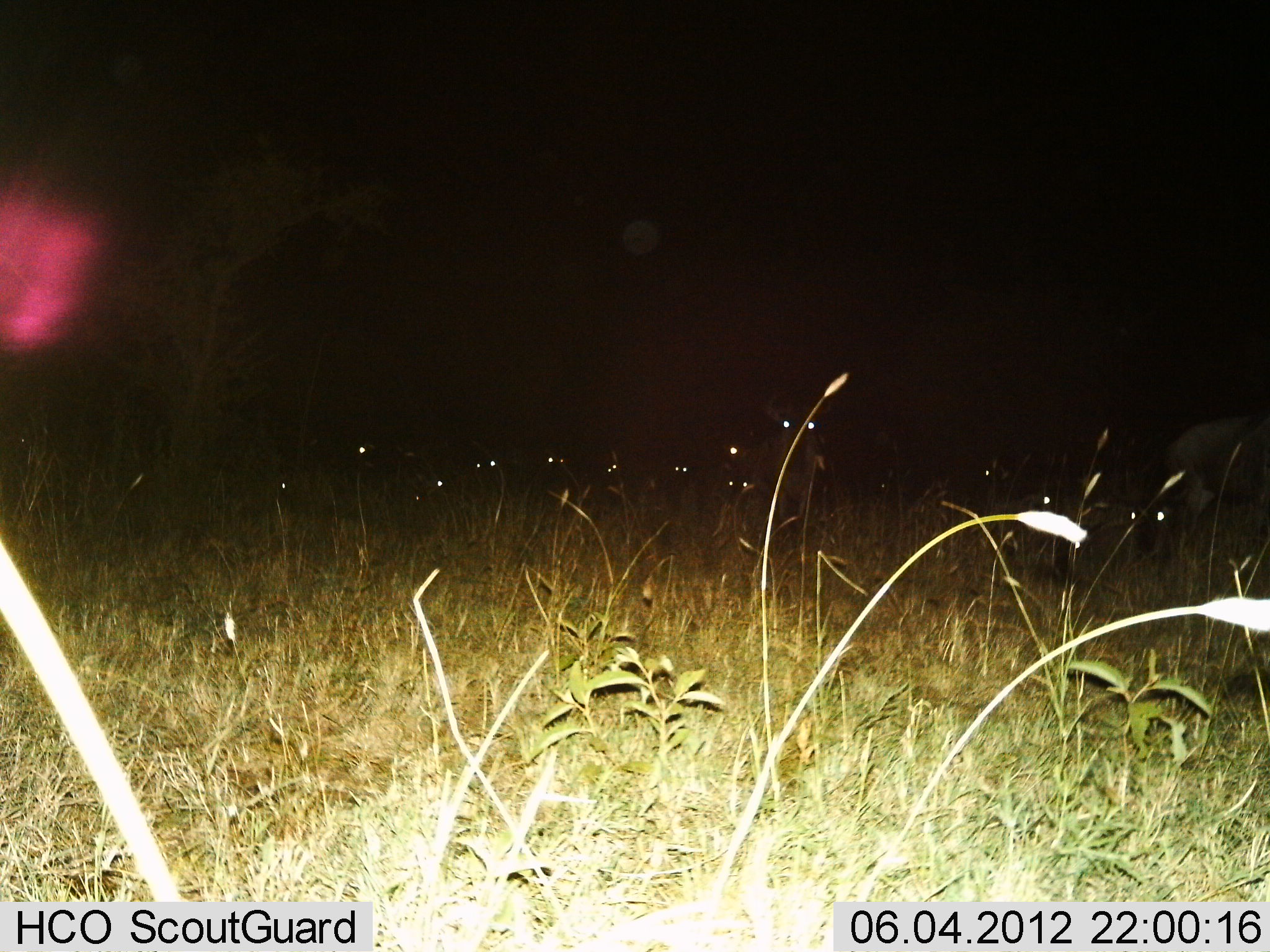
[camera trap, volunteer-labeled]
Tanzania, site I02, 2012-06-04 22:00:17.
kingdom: Animalia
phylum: Chordata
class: Mammalia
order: Artiodactyla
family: Bovidae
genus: Connochaetes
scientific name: Connochaetes taurinus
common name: blue wildebeest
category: wildebeest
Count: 11-50.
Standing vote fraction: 80%.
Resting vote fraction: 20%.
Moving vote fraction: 0%.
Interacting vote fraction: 0%.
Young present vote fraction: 10%.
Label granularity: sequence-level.